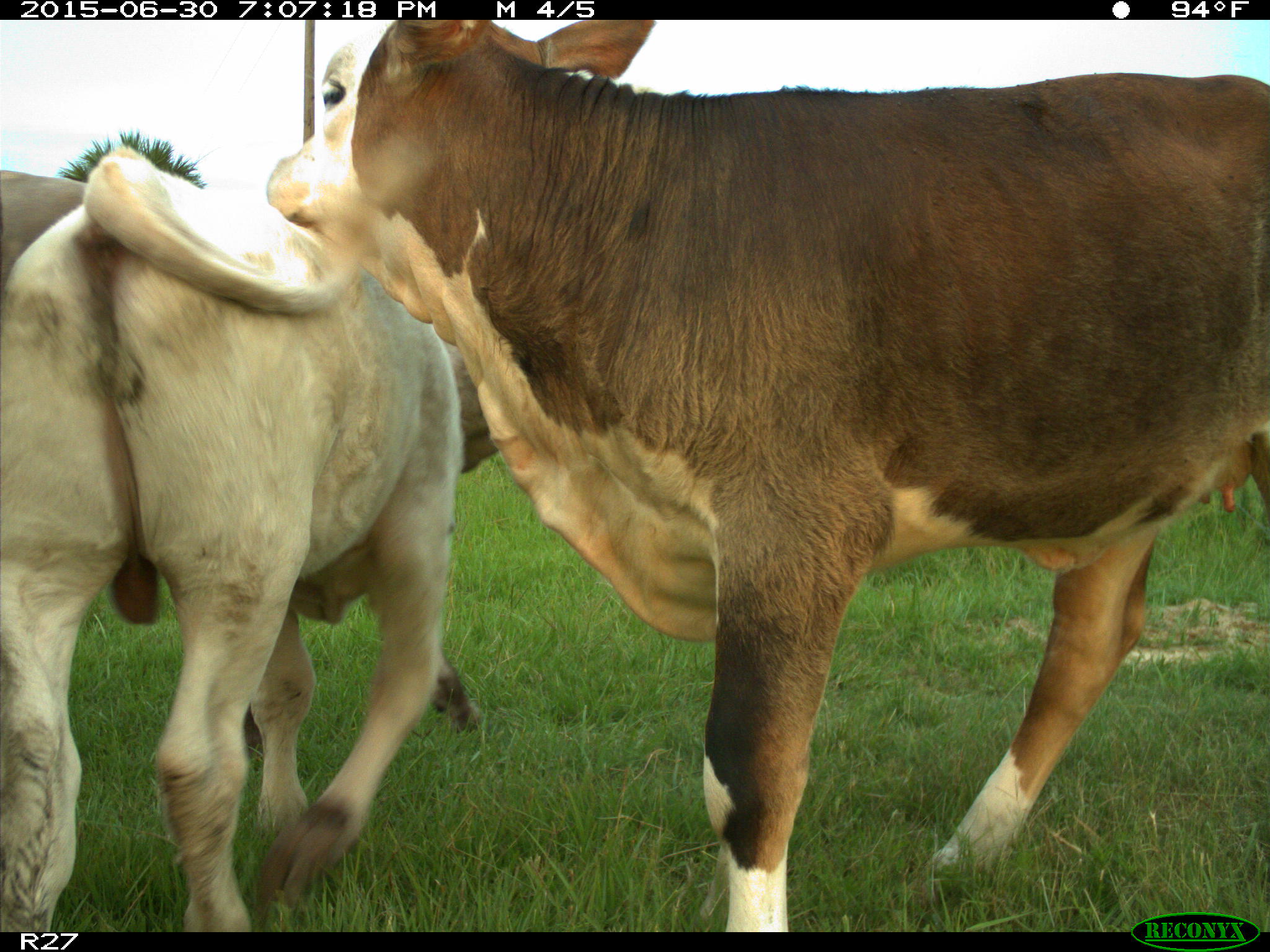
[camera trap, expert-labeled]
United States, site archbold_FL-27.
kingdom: Animalia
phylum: Chordata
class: Mammalia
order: Artiodactyla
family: Bovidae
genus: Bos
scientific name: Bos taurus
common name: domestic cow